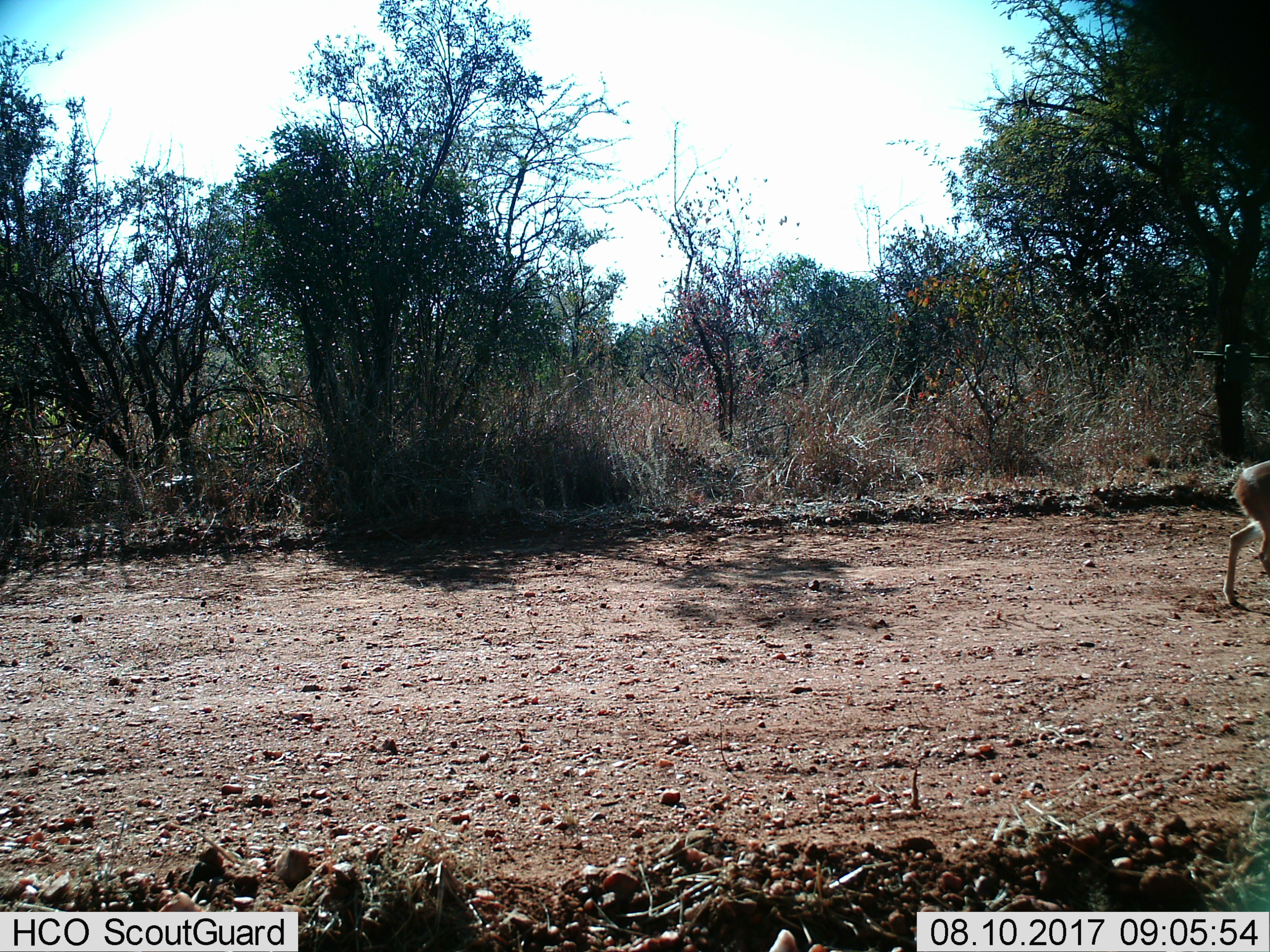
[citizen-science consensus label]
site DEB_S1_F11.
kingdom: Animalia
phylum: Chordata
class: Mammalia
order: Artiodactyla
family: Bovidae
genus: Raphicerus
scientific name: Raphicerus campestris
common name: steenbok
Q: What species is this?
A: Steenbok (Raphicerus campestris).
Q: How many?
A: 1.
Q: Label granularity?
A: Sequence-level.